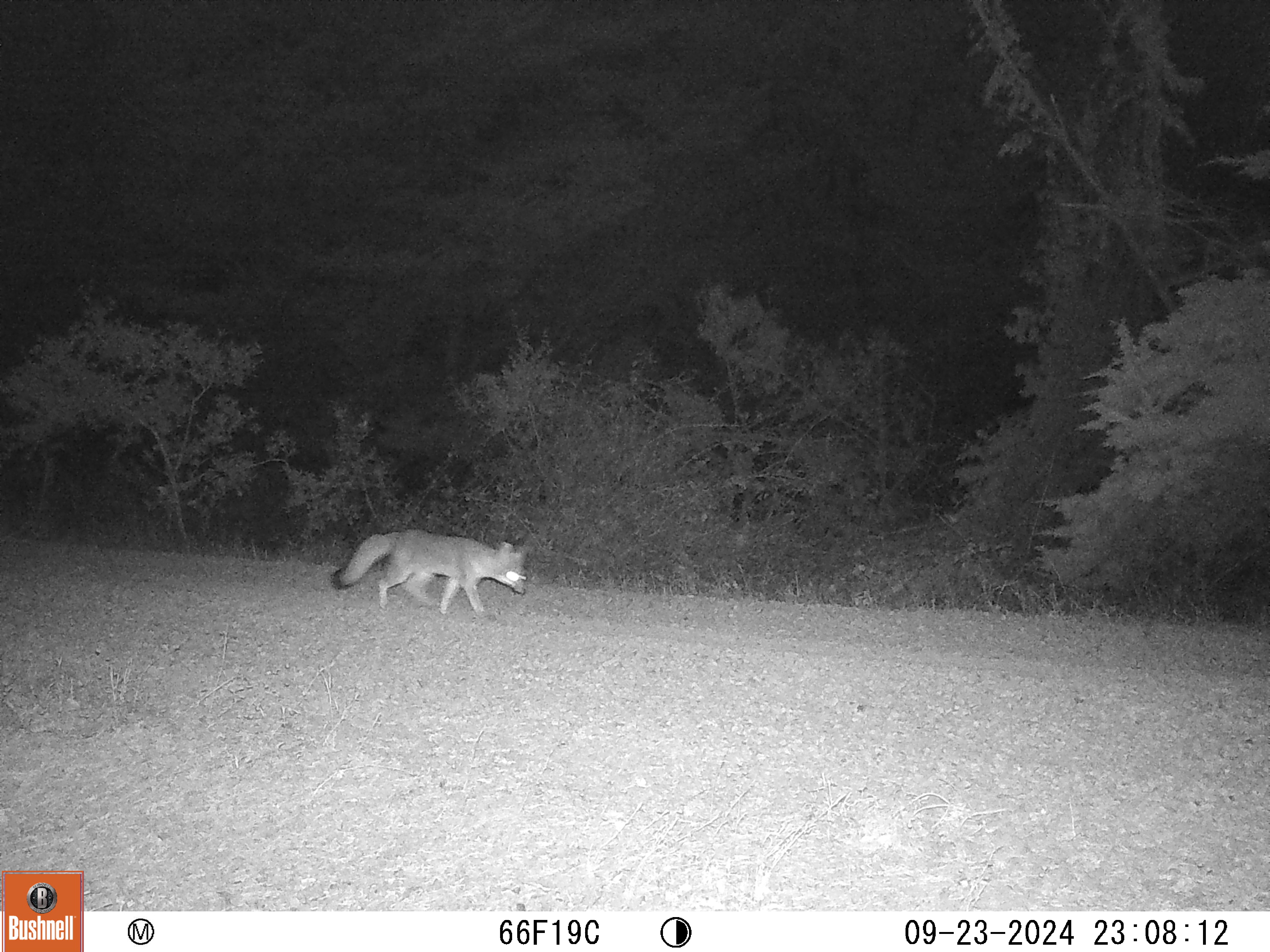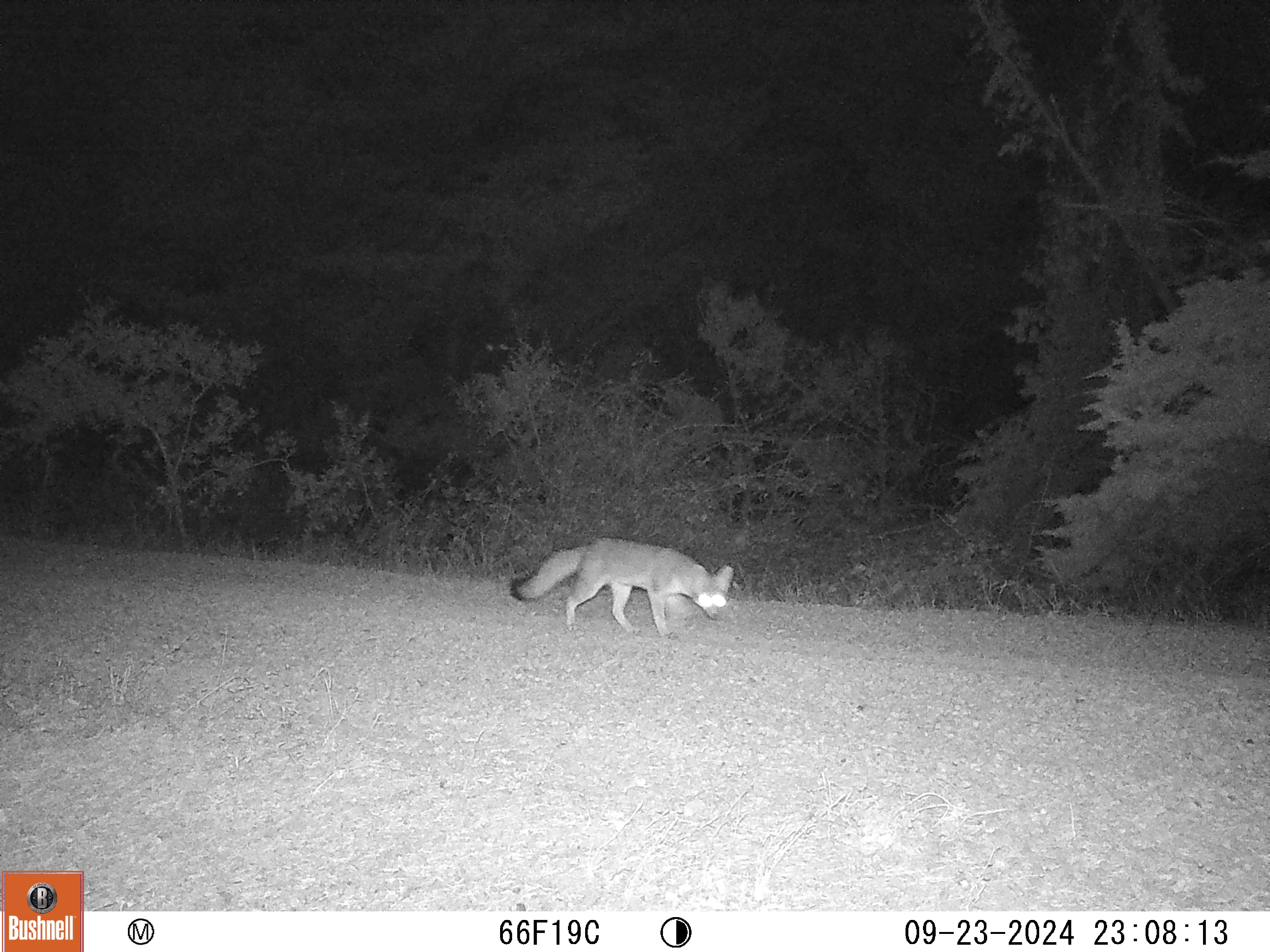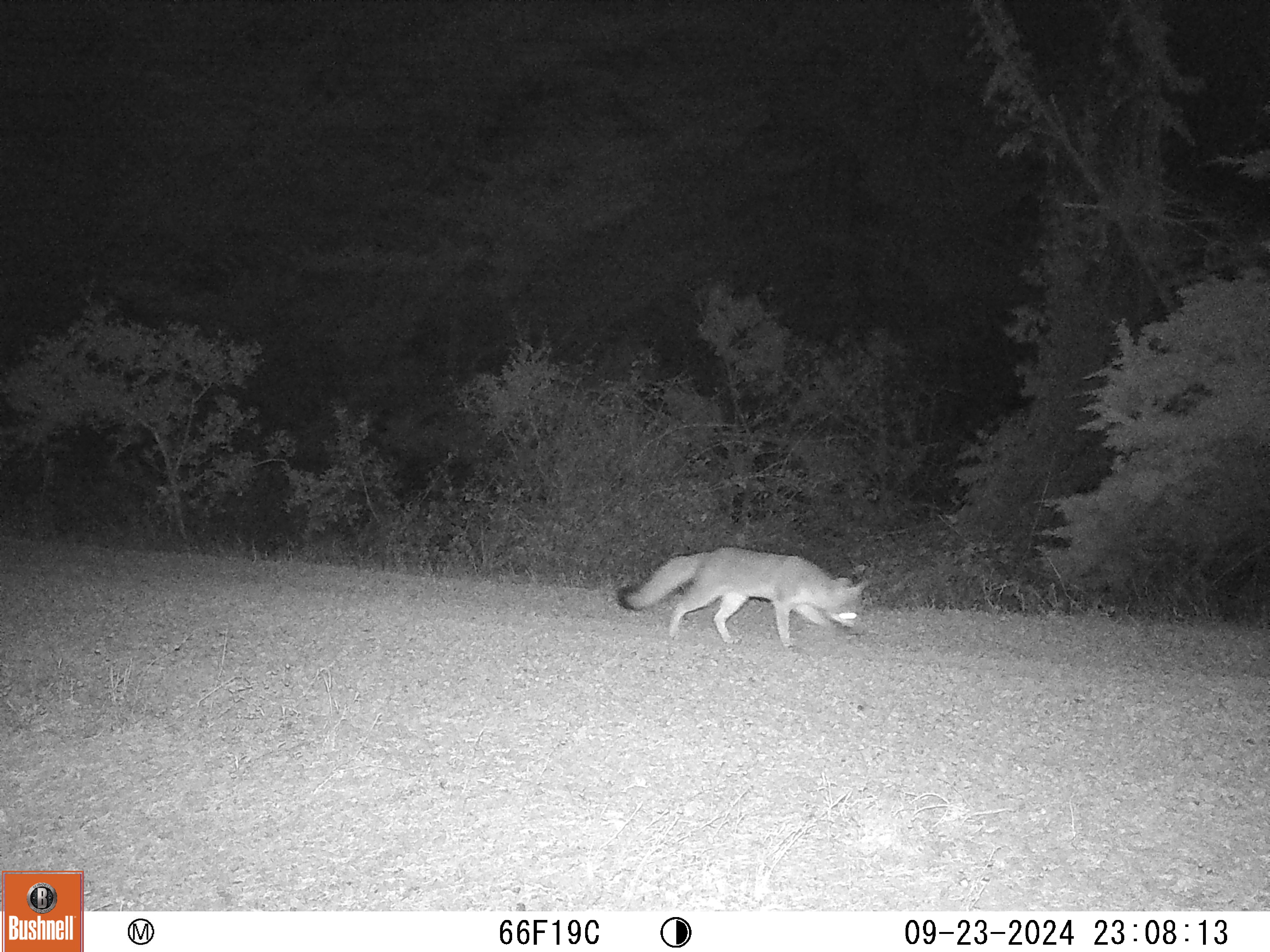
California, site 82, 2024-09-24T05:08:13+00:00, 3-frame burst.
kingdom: Animalia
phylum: Chordata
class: Mammalia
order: Carnivora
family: Canidae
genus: Urocyon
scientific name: Urocyon cinereoargenteus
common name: gray fox